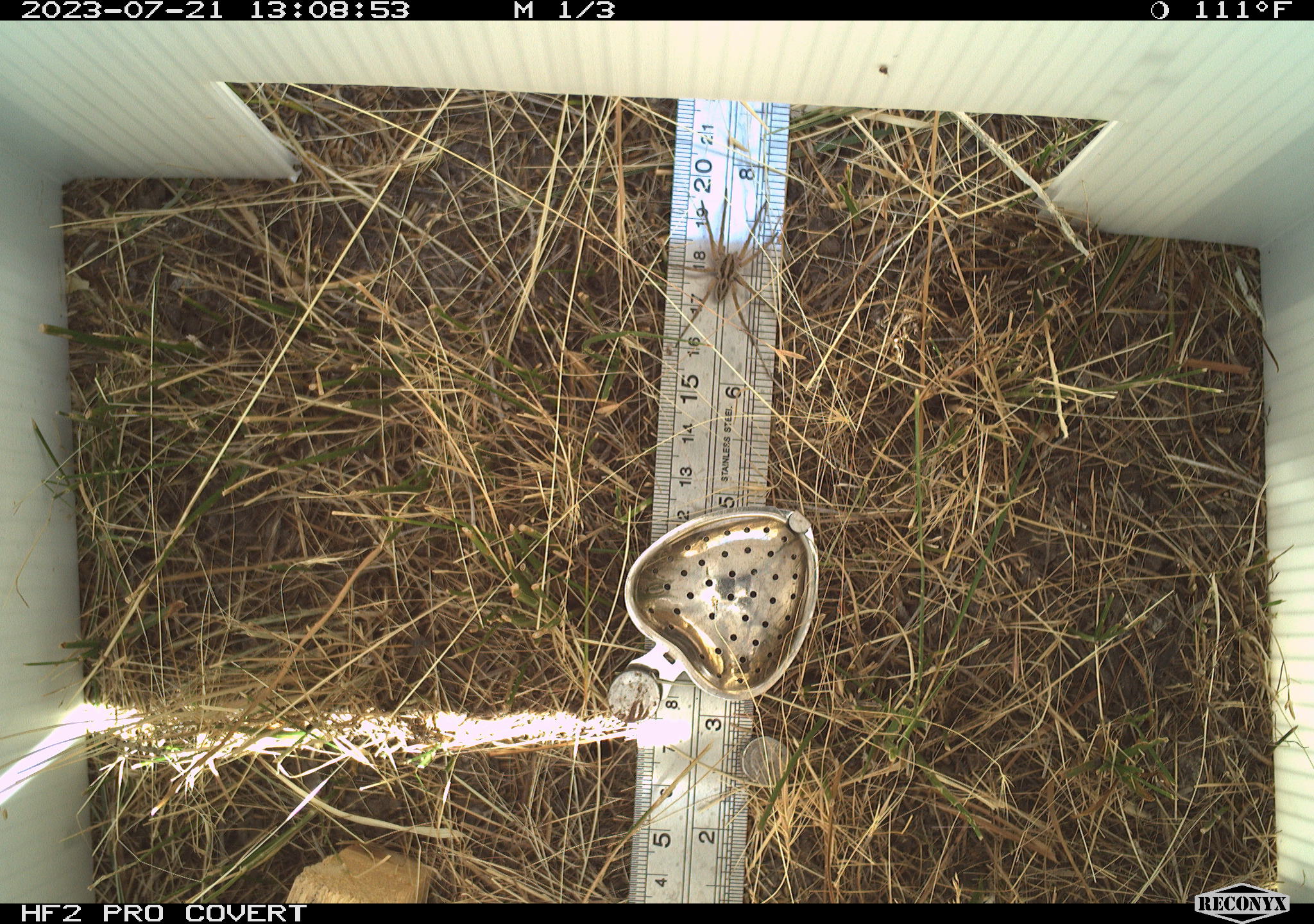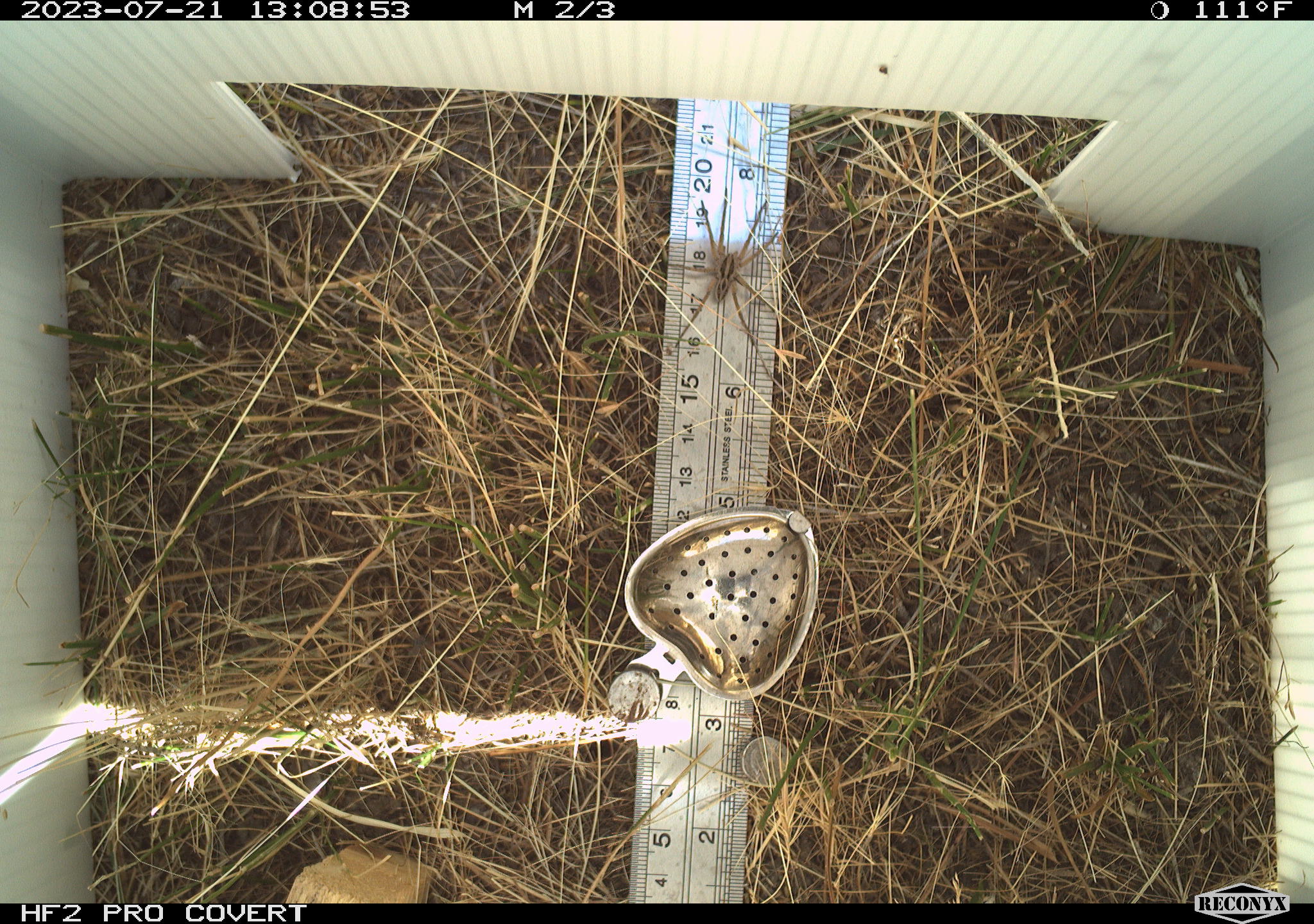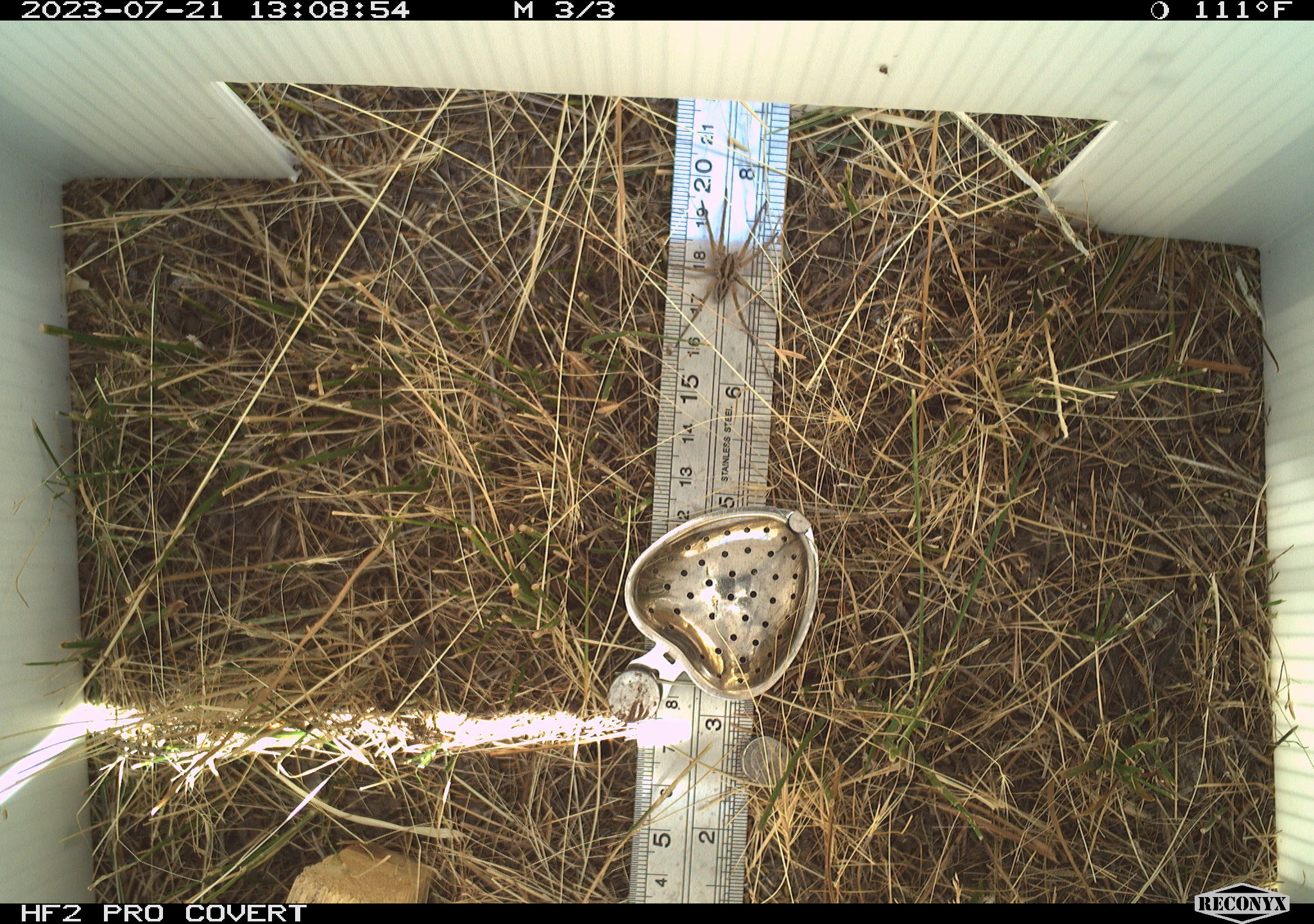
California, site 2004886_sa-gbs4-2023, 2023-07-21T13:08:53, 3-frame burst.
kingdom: Animalia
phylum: Arthropoda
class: Arachnida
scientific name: Arachnida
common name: arachnids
Arachnids (Arachnida).